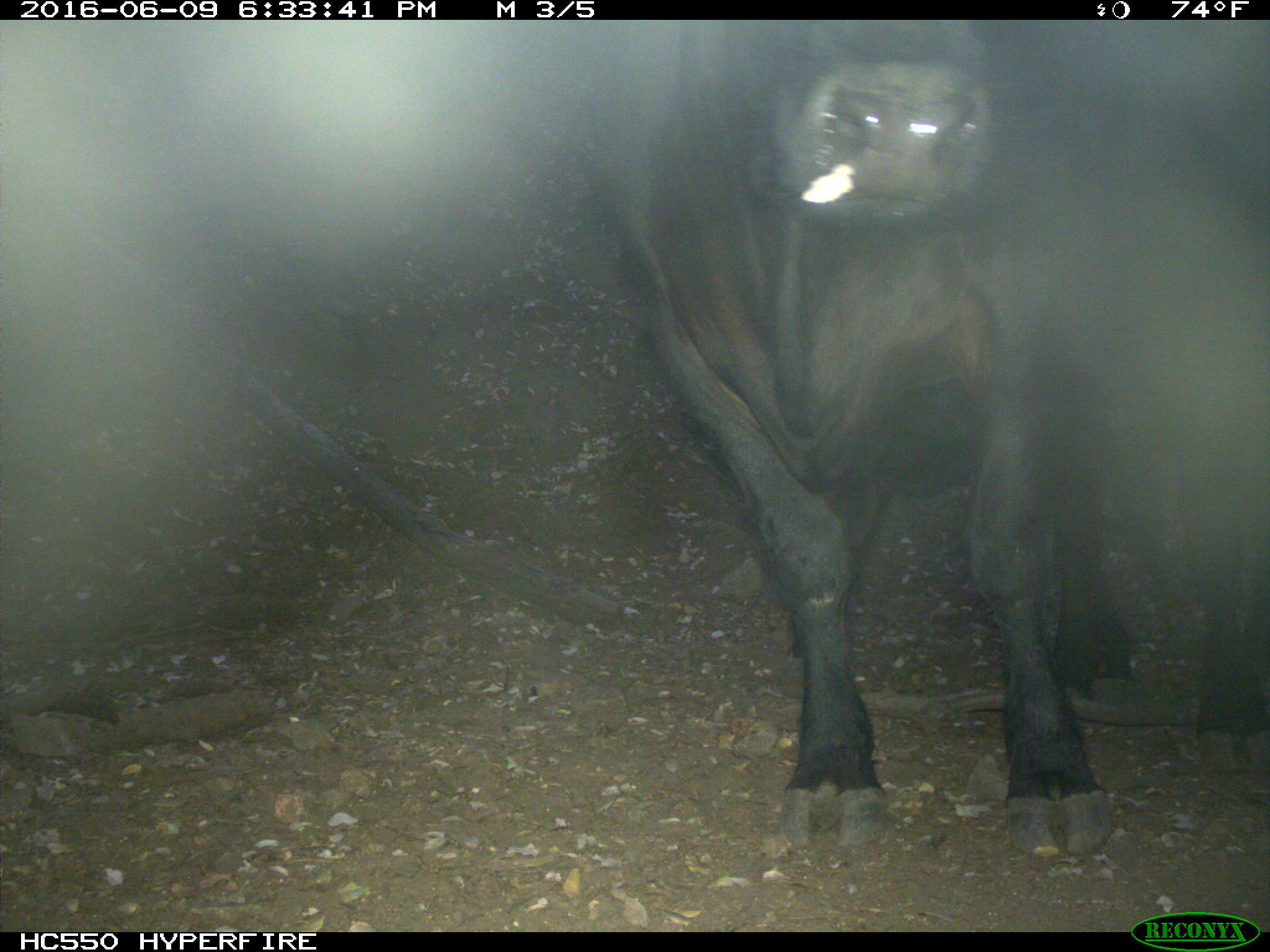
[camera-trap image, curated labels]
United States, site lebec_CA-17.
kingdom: Animalia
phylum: Chordata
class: Mammalia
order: Artiodactyla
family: Bovidae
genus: Bos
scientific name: Bos taurus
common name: domestic cow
Bos taurus (domestic cow).